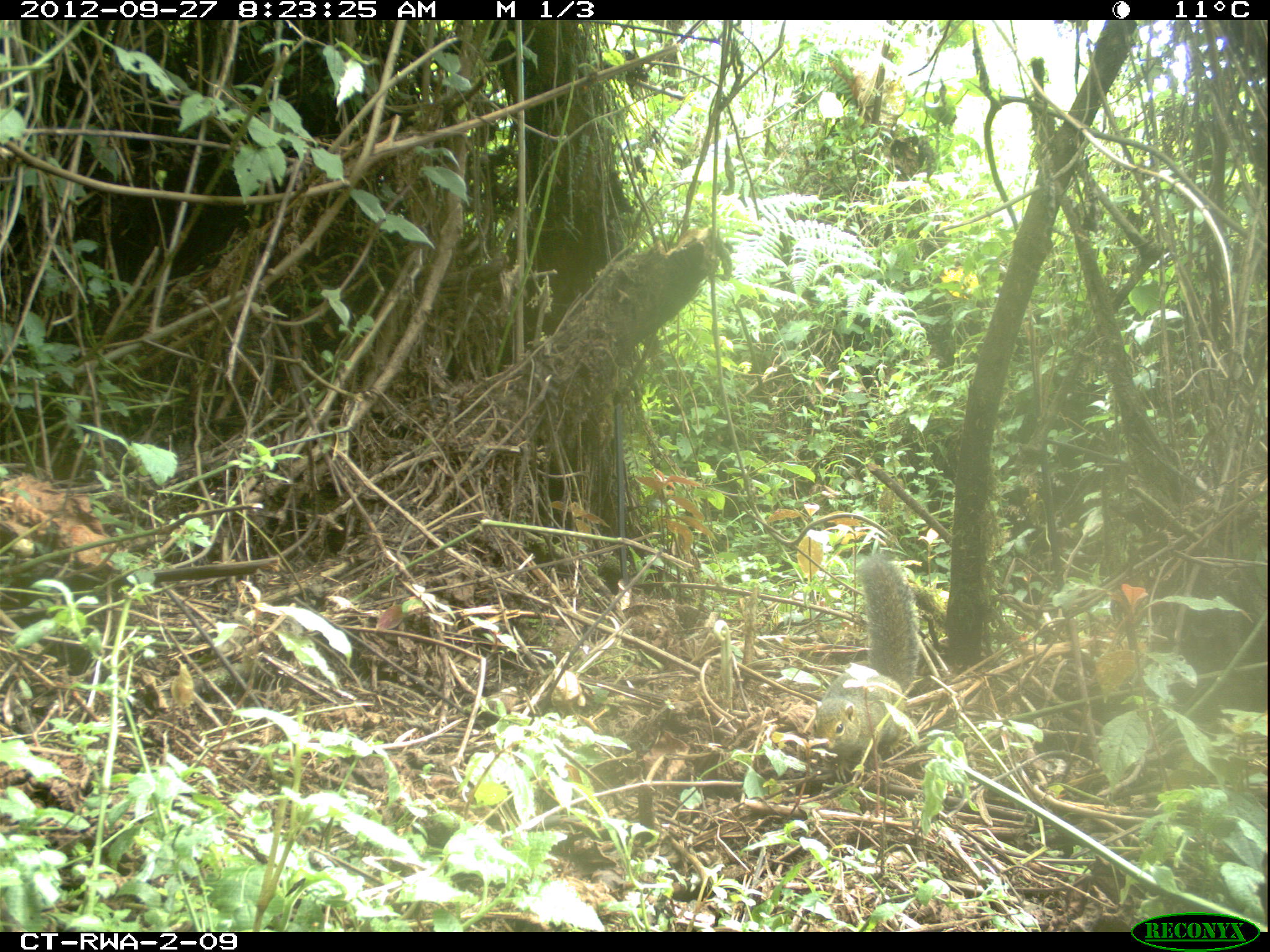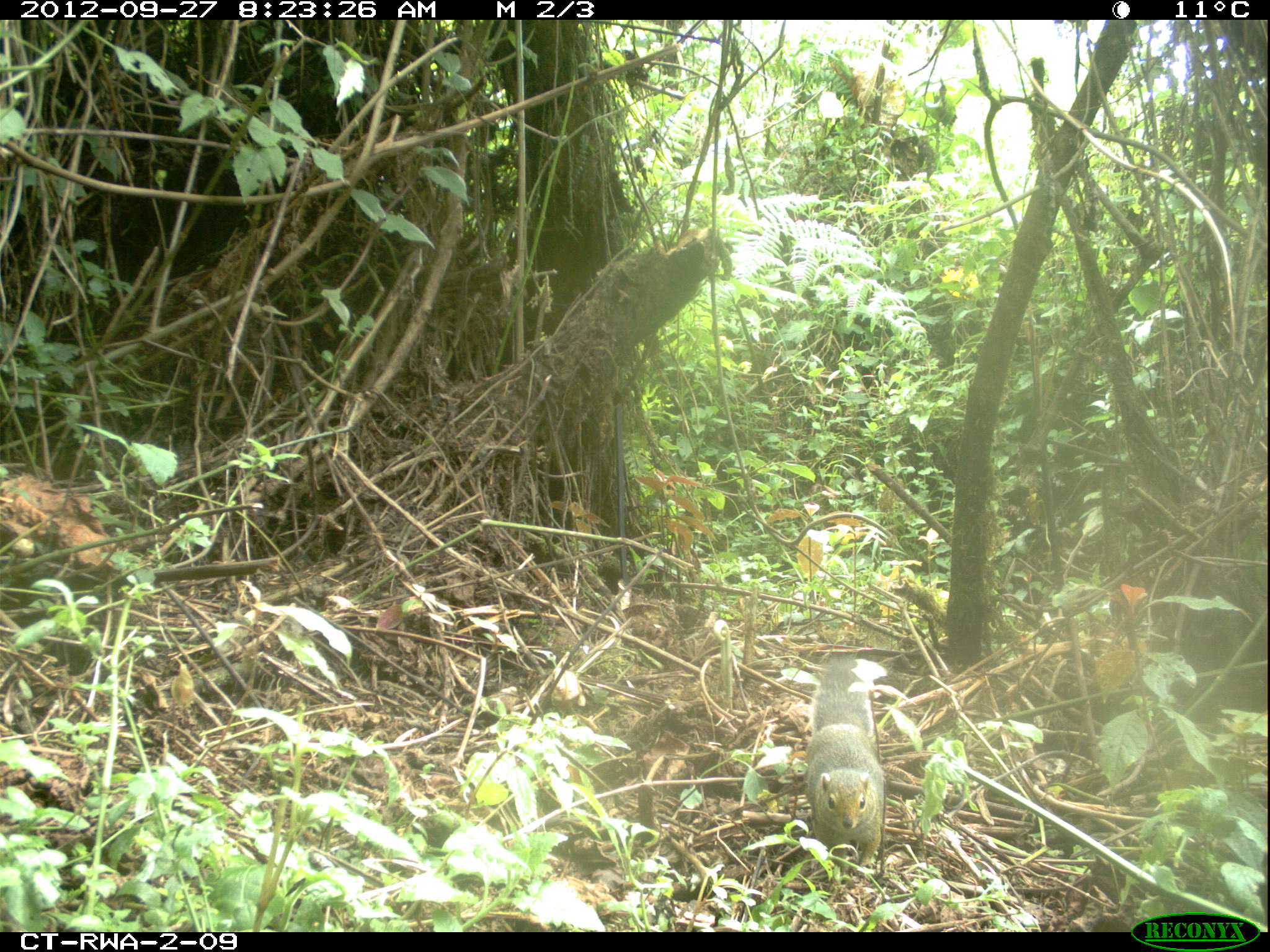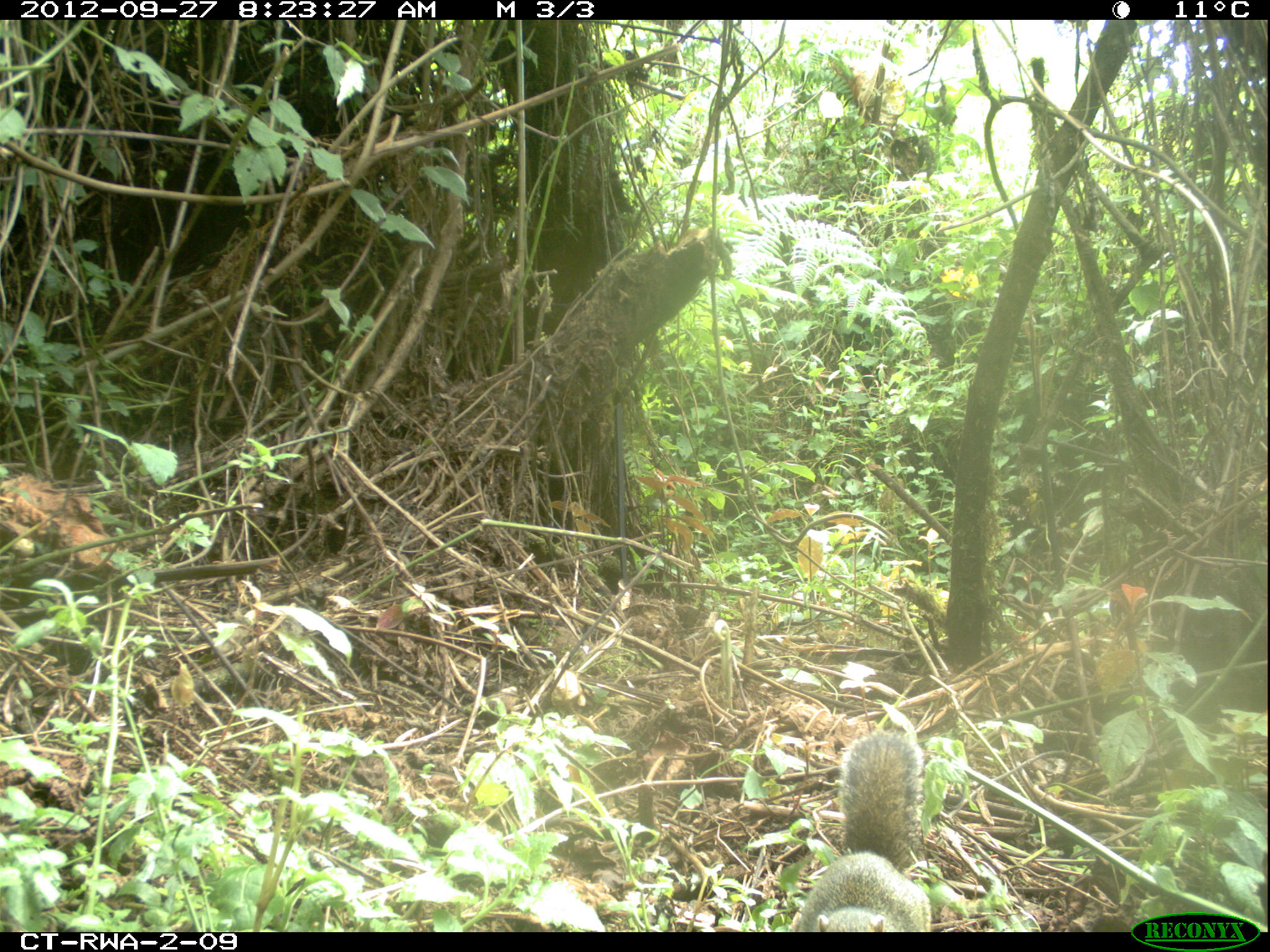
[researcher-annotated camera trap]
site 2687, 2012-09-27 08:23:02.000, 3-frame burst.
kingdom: Animalia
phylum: Chordata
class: Mammalia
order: Rodentia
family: Sciuridae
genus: Funisciurus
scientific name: Funisciurus carruthersi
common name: carruther's mountain squirrel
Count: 1.